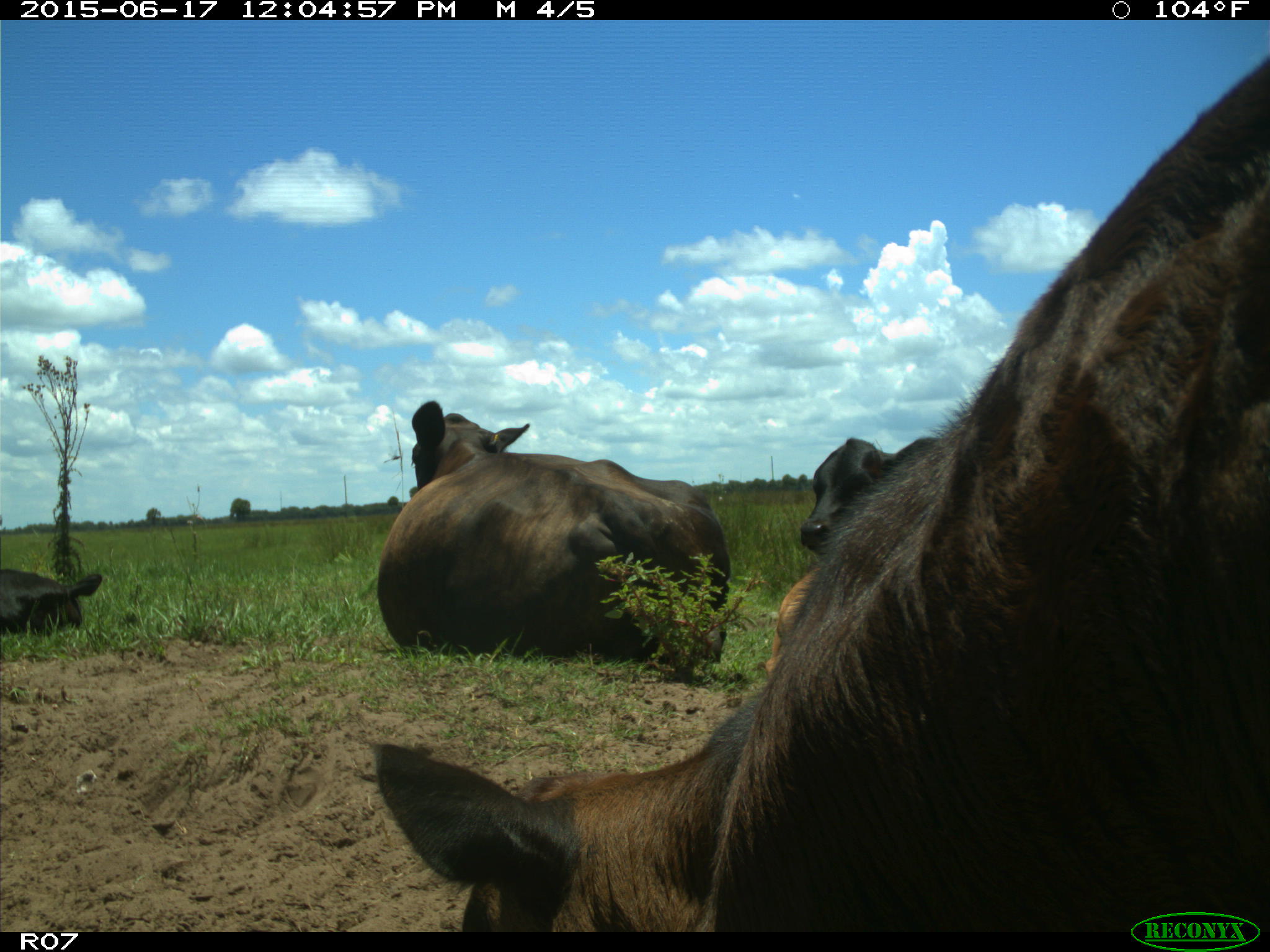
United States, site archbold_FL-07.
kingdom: Animalia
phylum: Chordata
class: Mammalia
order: Artiodactyla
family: Bovidae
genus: Bos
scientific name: Bos taurus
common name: domestic cow